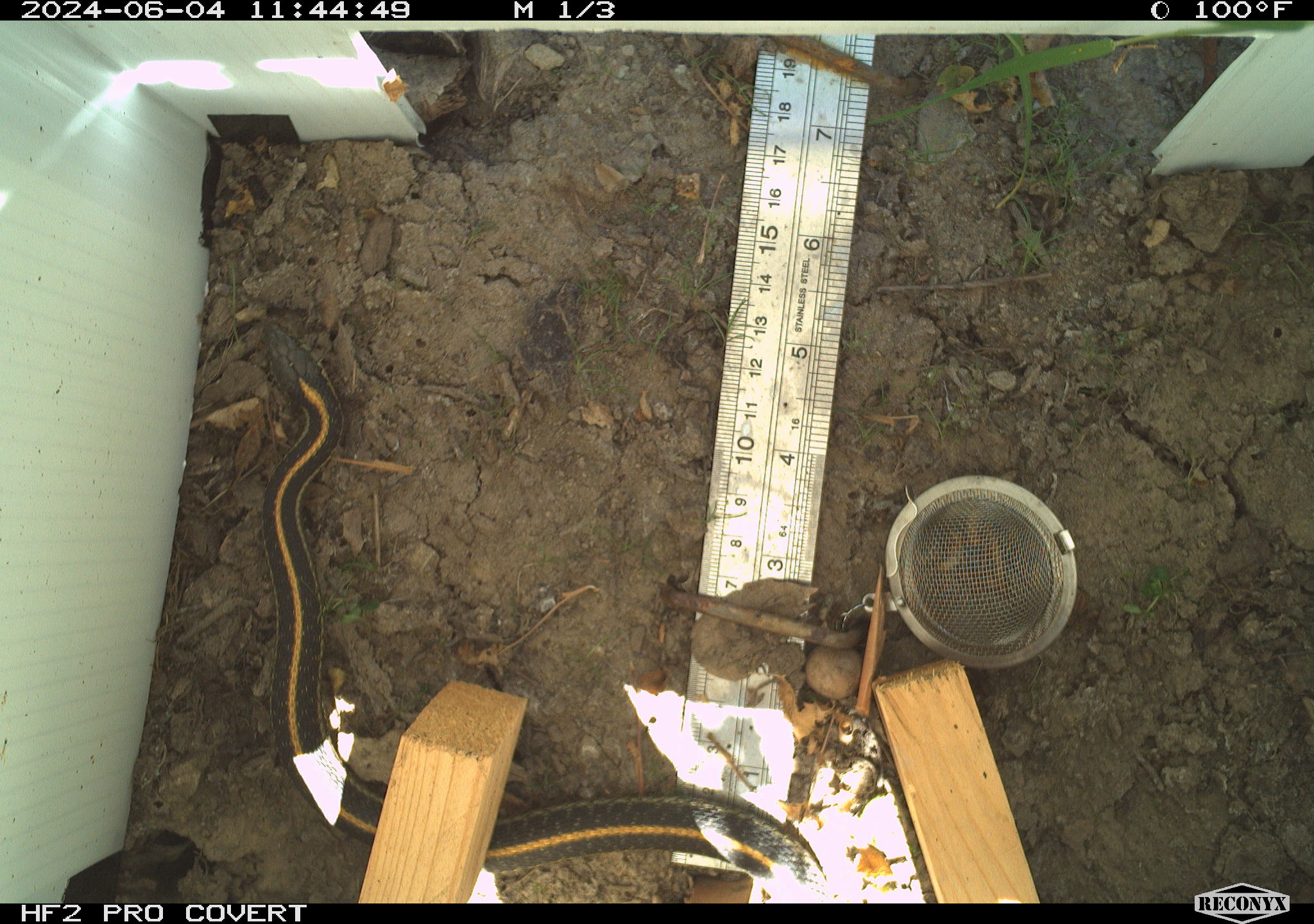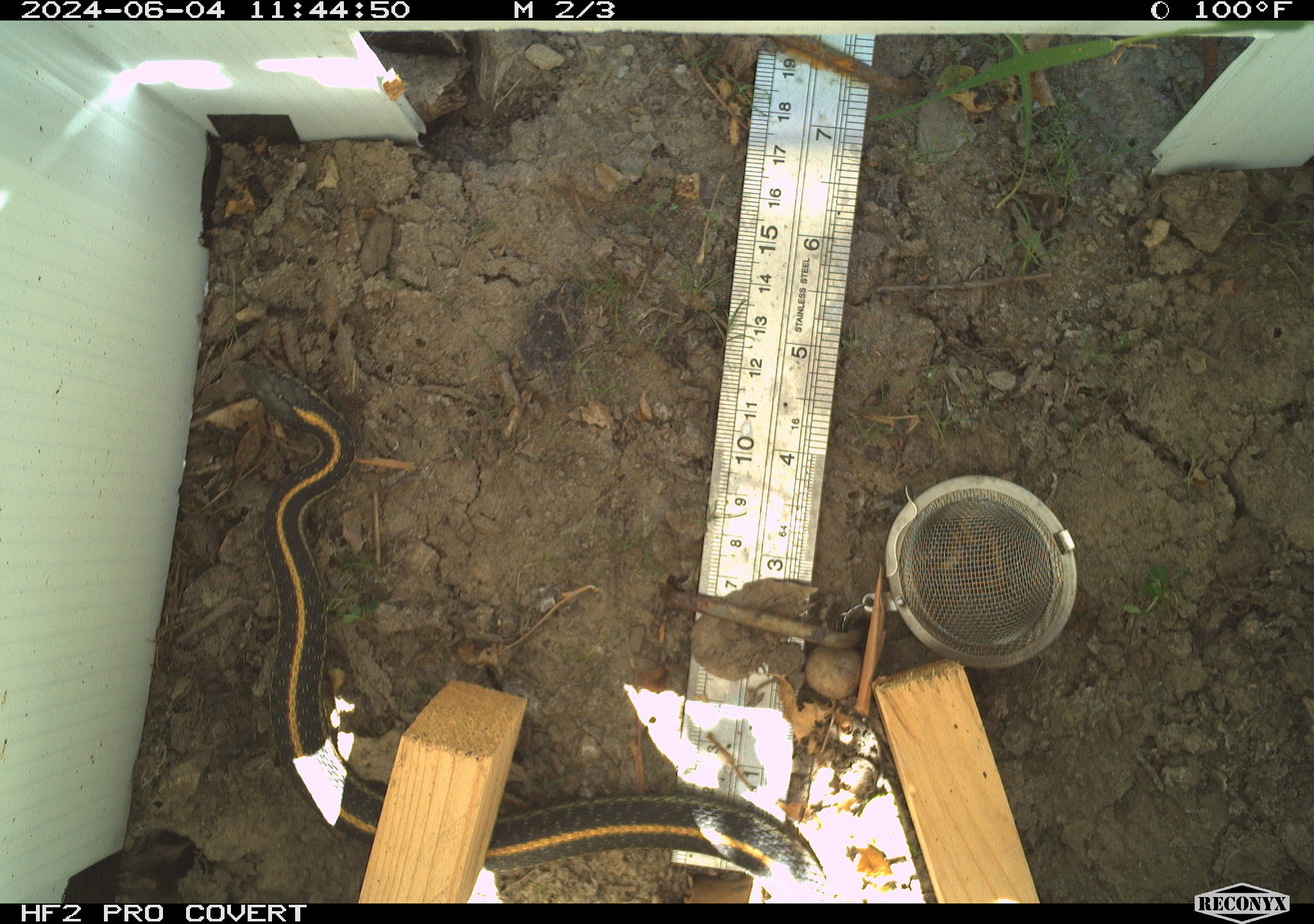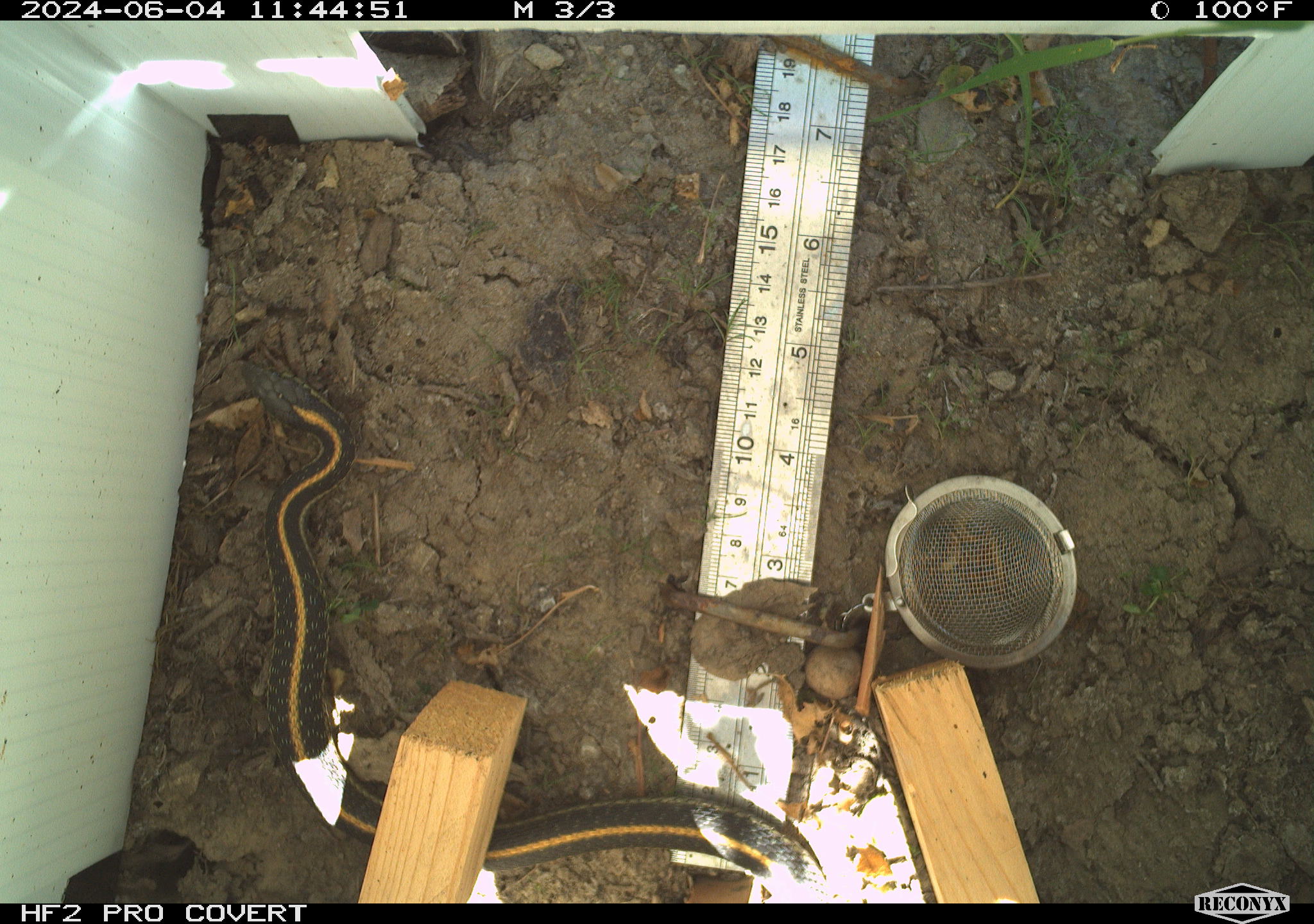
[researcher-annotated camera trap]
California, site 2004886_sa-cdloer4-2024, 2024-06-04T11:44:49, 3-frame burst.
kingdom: Animalia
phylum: Chordata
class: Reptilia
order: Squamata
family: Colubridae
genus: Thamnophis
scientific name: Thamnophis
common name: american gartersnakes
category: thamnophis species